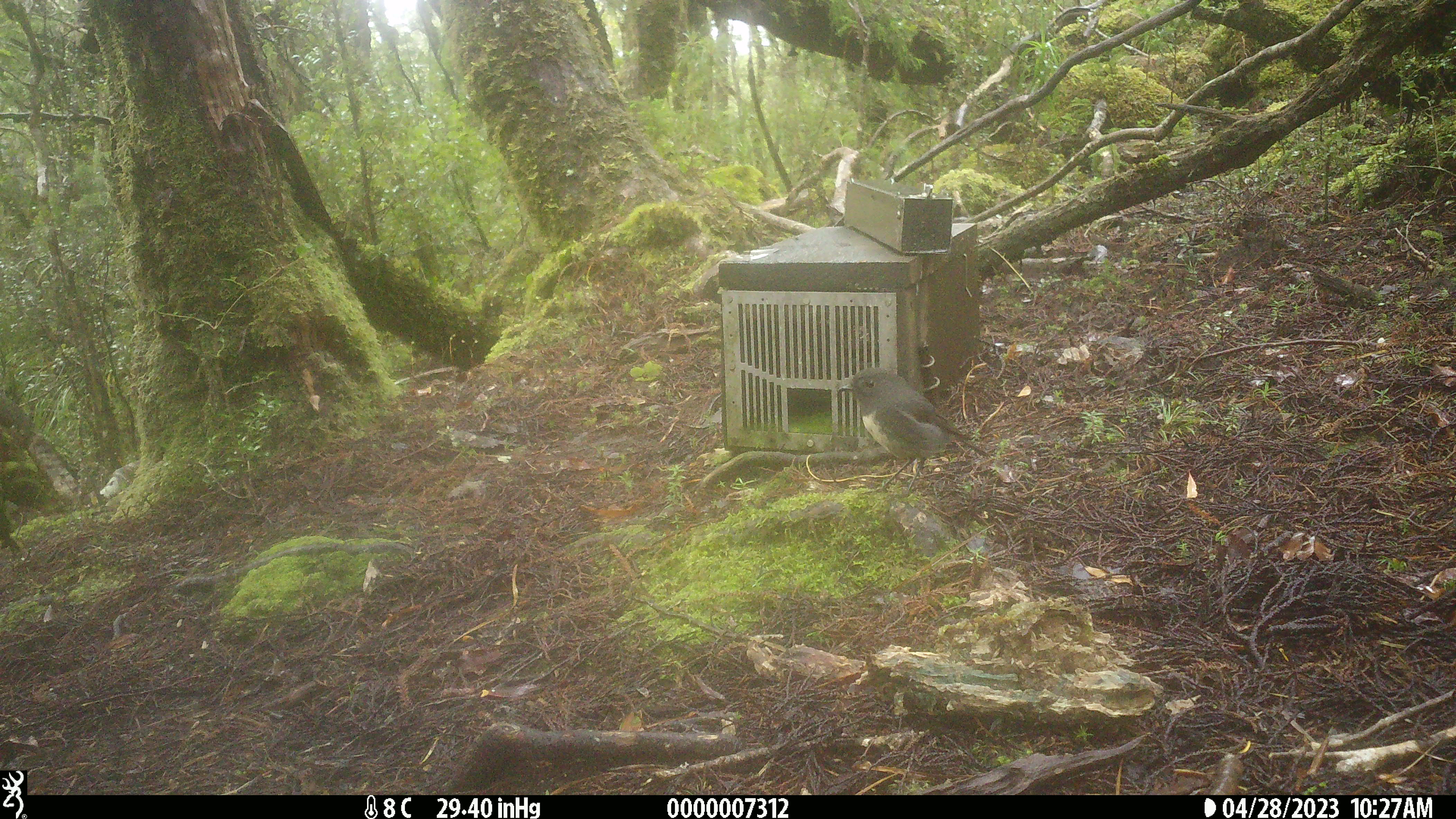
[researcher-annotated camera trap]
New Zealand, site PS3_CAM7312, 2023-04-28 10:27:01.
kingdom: Animalia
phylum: Chordata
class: Aves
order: Passeriformes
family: Petroicidae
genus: Petroica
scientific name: Petroica australis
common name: new zealand robin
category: robin